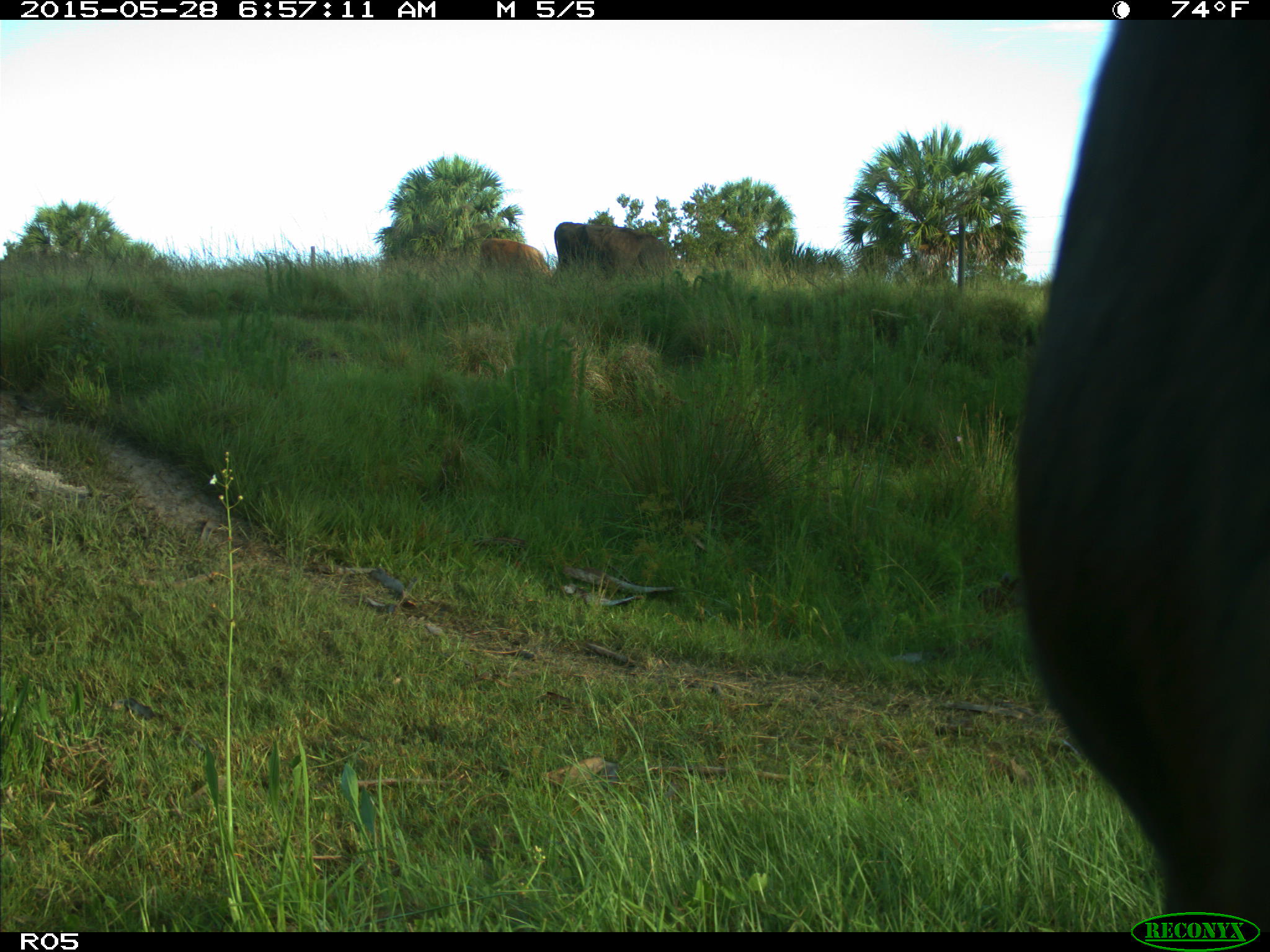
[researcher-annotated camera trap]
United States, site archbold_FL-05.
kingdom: Animalia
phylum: Chordata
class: Mammalia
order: Artiodactyla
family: Bovidae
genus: Bos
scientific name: Bos taurus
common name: domestic cow